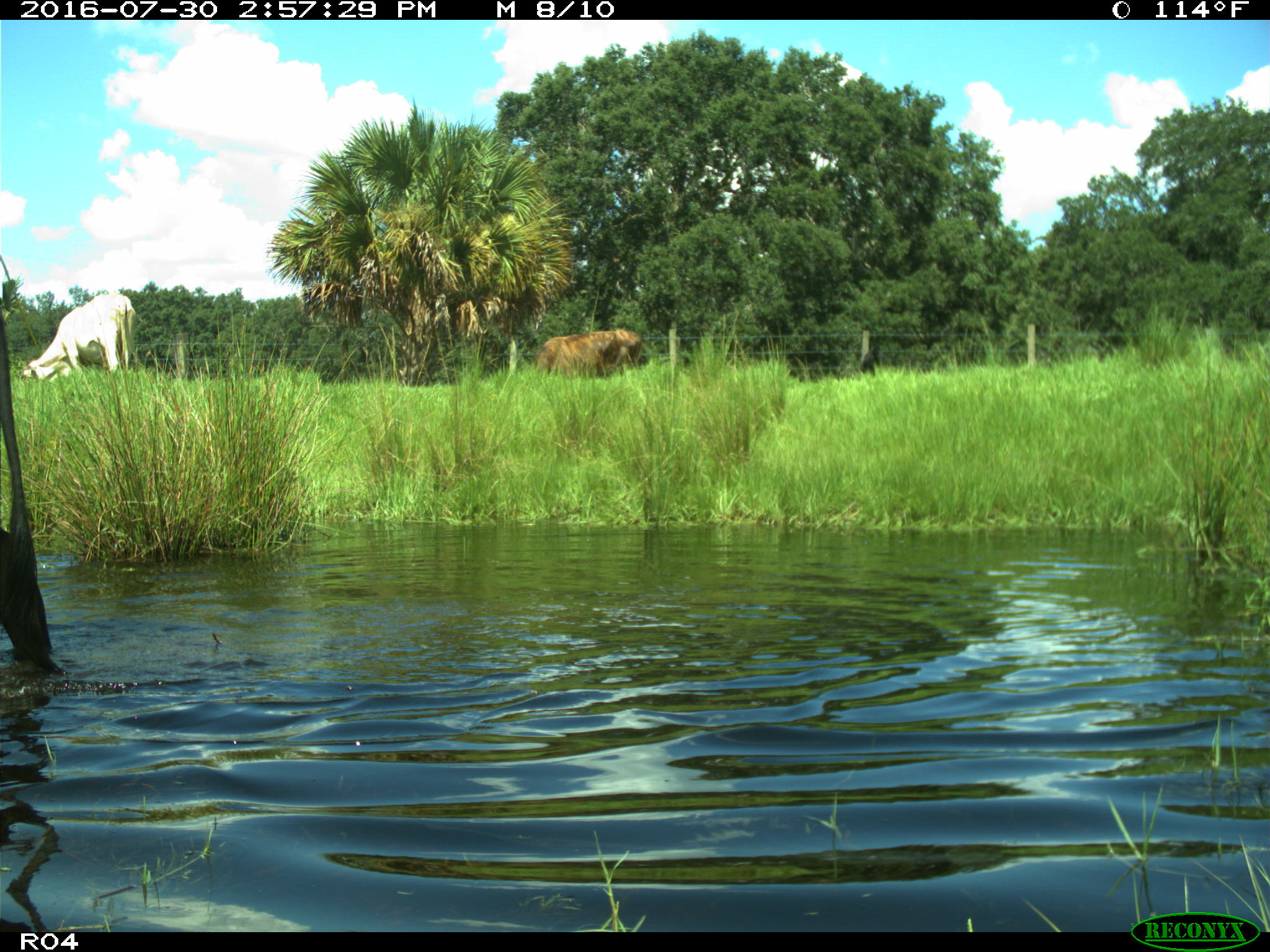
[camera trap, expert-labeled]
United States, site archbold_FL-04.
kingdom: Animalia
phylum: Chordata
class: Mammalia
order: Artiodactyla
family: Bovidae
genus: Bos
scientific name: Bos taurus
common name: domestic cow